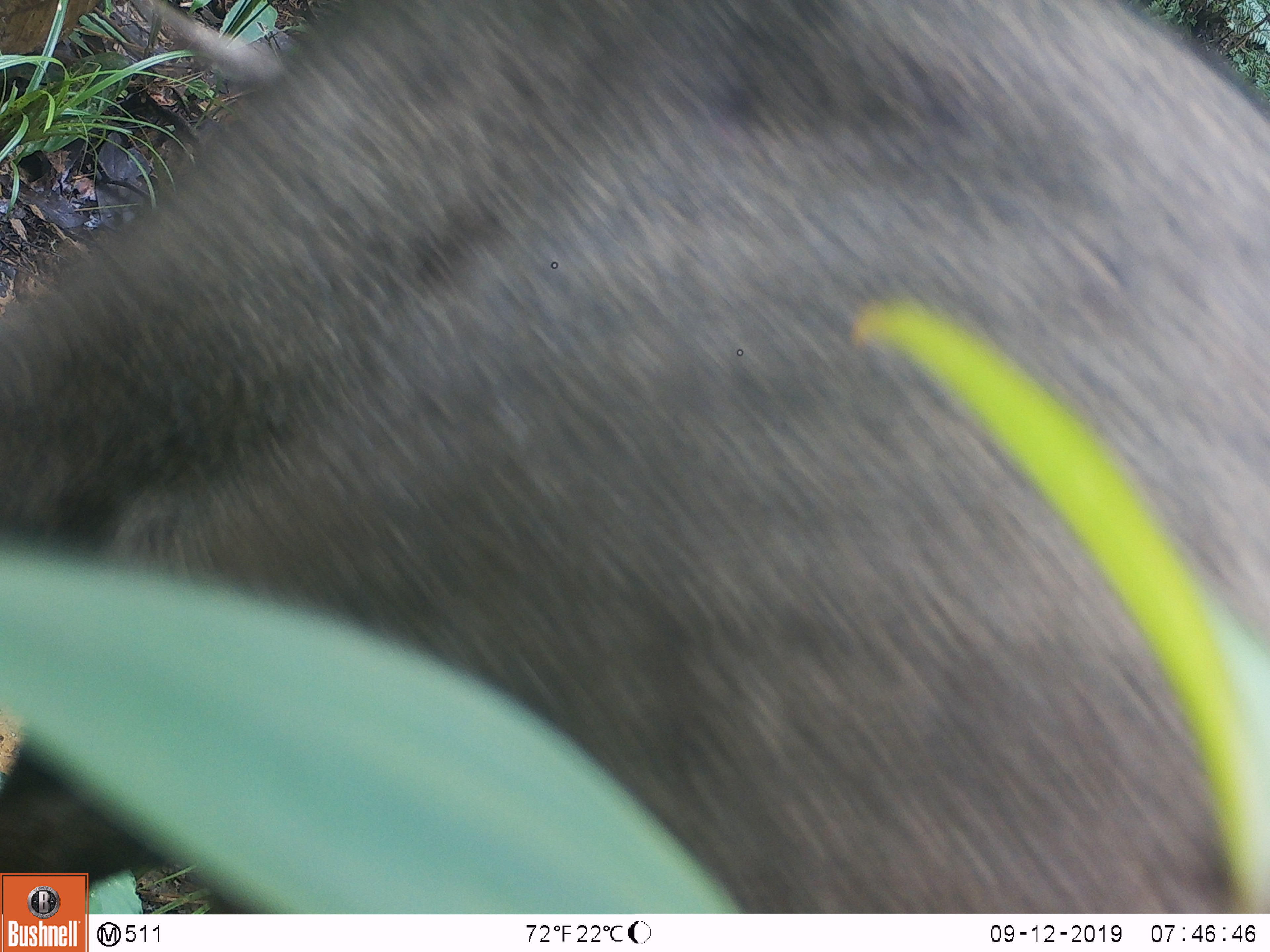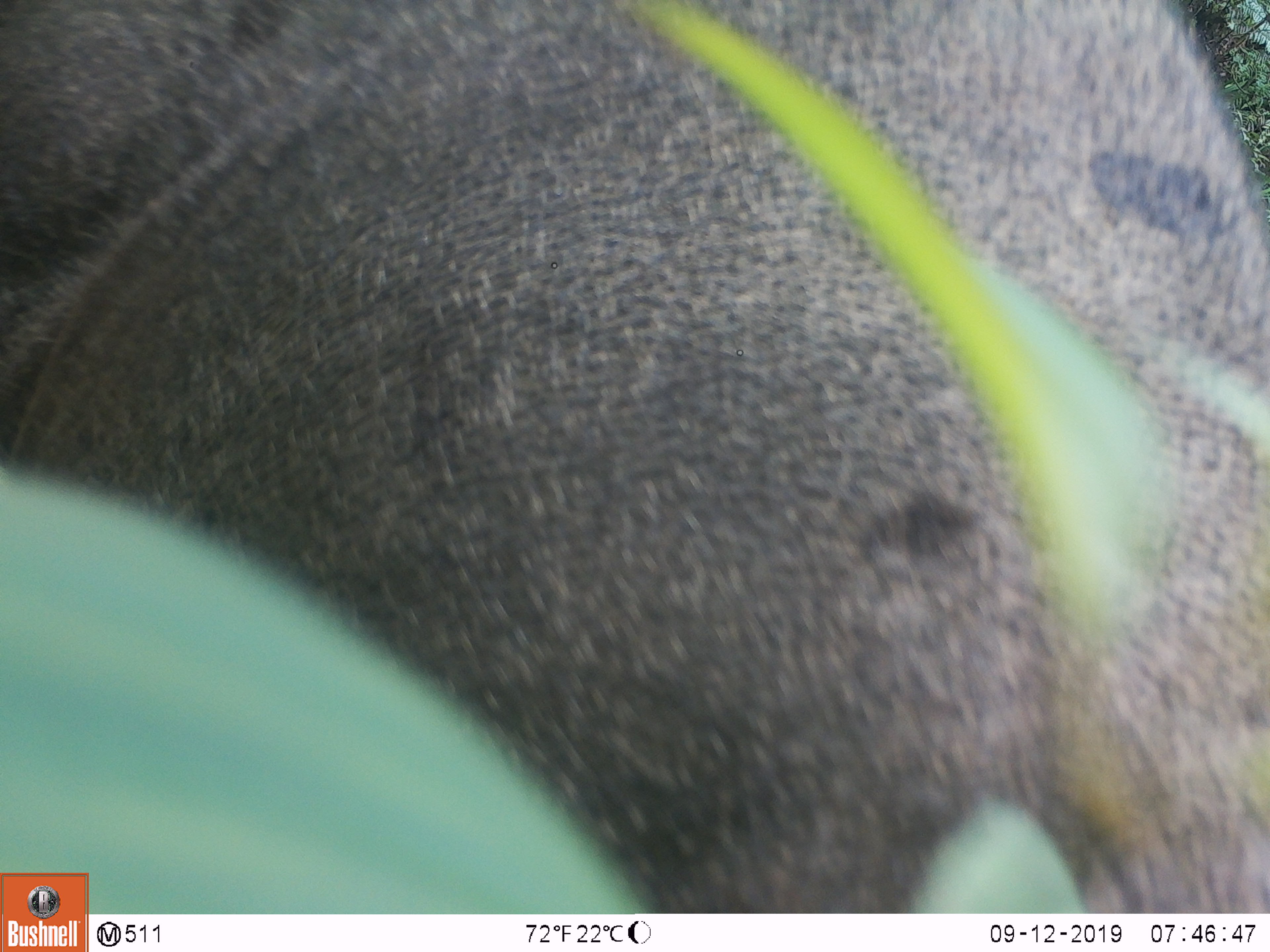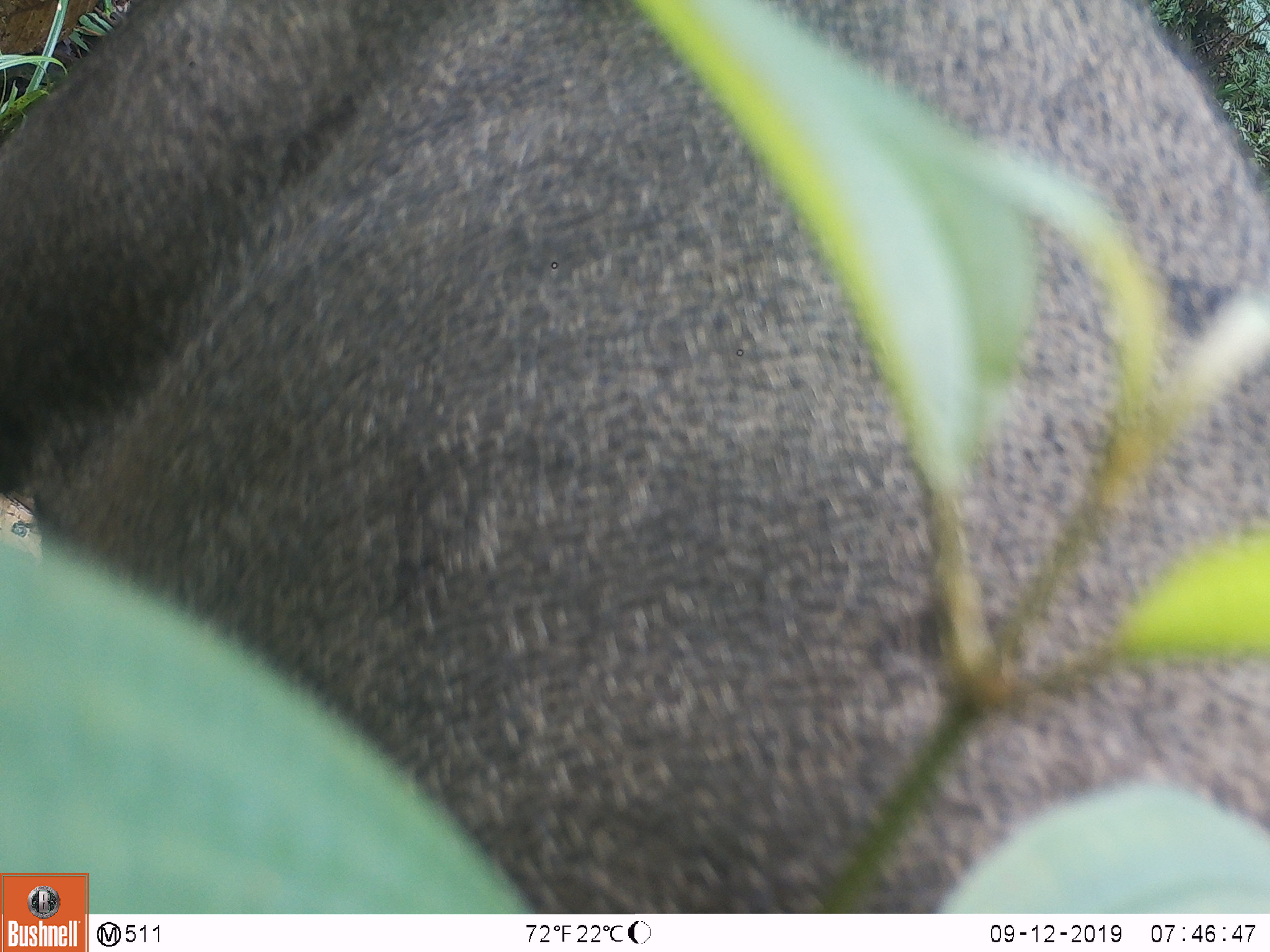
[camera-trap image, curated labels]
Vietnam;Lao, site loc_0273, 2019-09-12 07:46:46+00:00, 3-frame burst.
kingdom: Animalia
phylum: Chordata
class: Mammalia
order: Artiodactyla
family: Suidae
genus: Sus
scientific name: Sus scrofa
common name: eurasian wild pig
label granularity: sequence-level